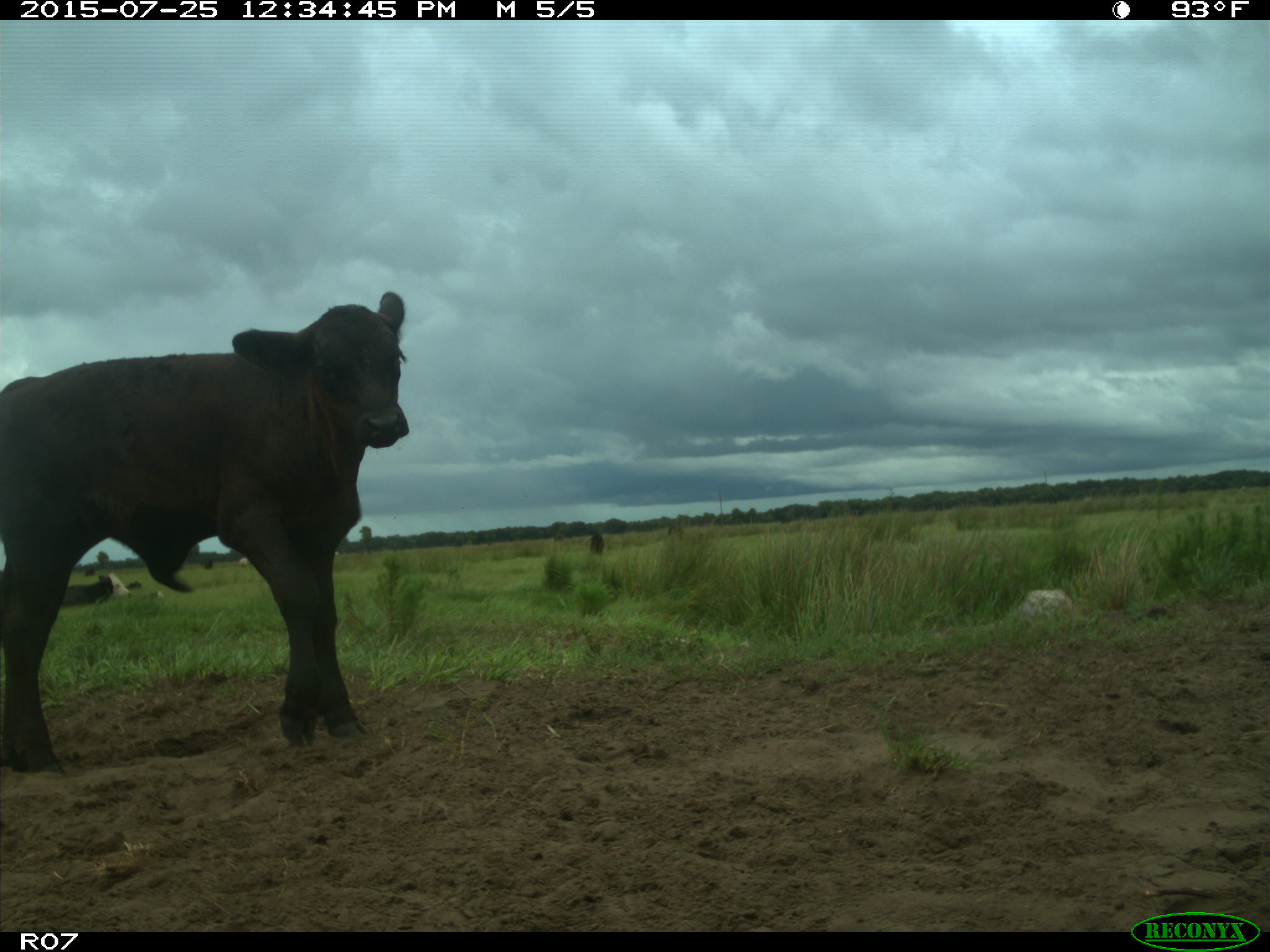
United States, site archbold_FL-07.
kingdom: Animalia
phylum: Chordata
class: Mammalia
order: Artiodactyla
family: Bovidae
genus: Bos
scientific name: Bos taurus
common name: domestic cow